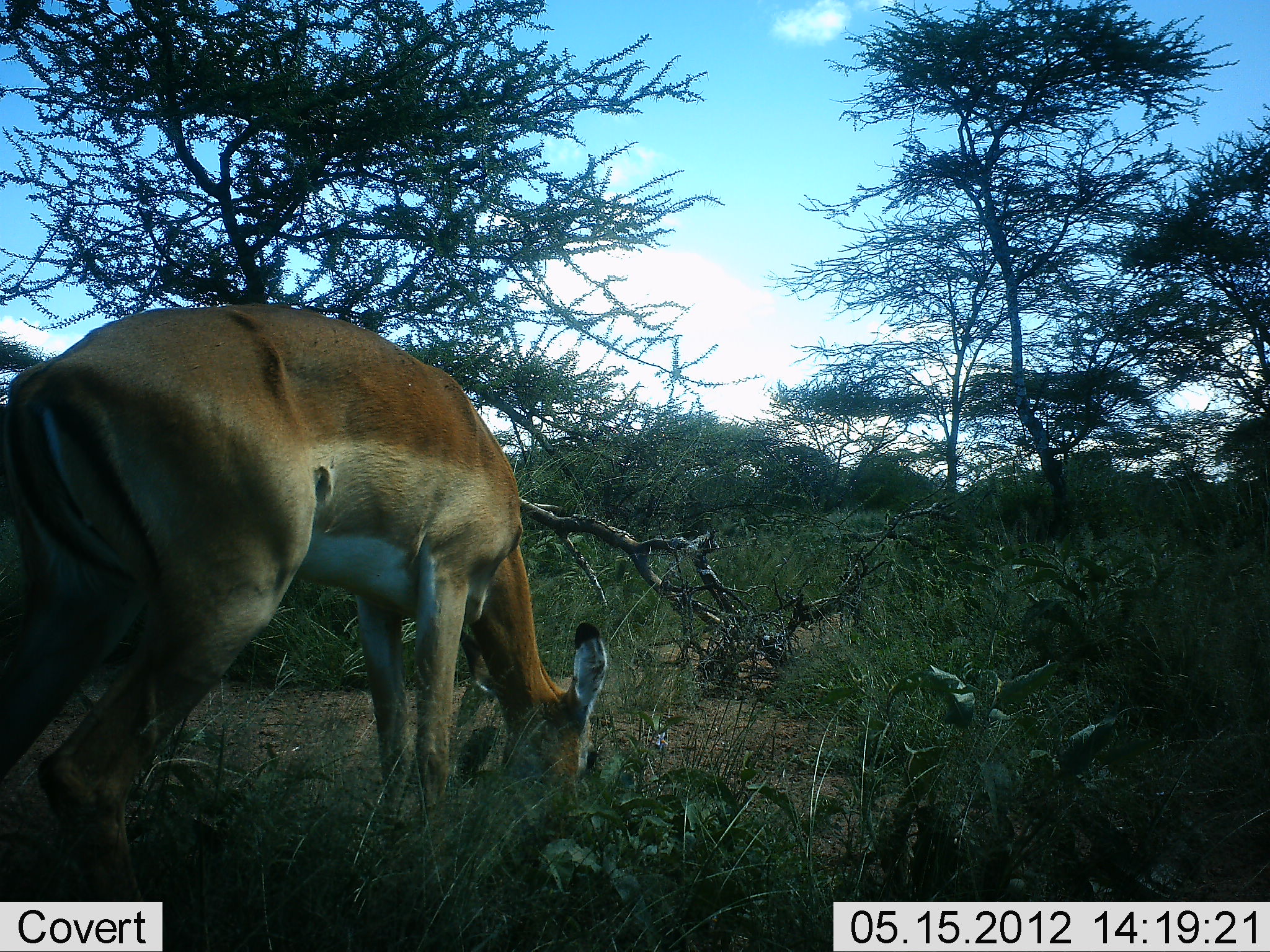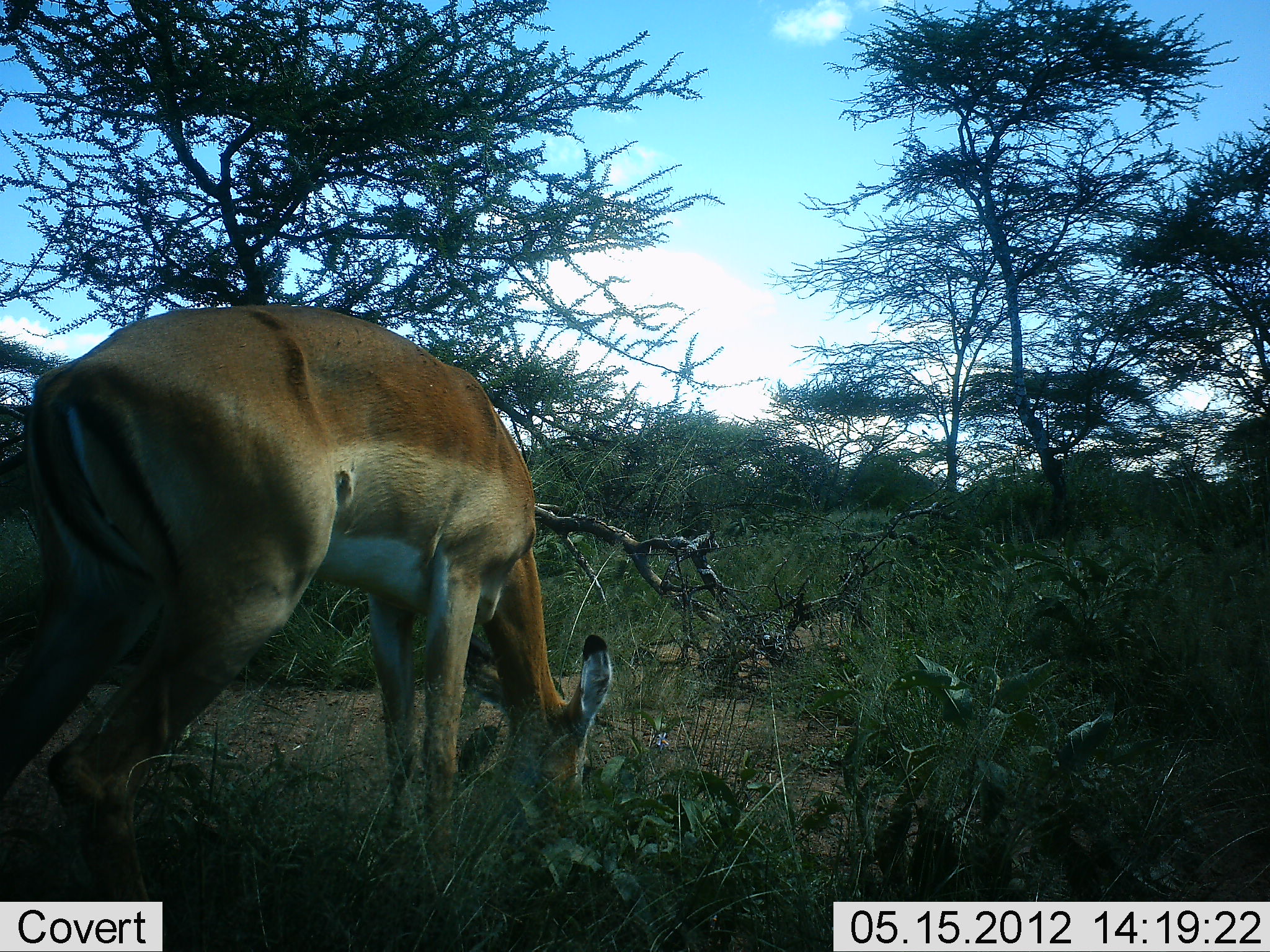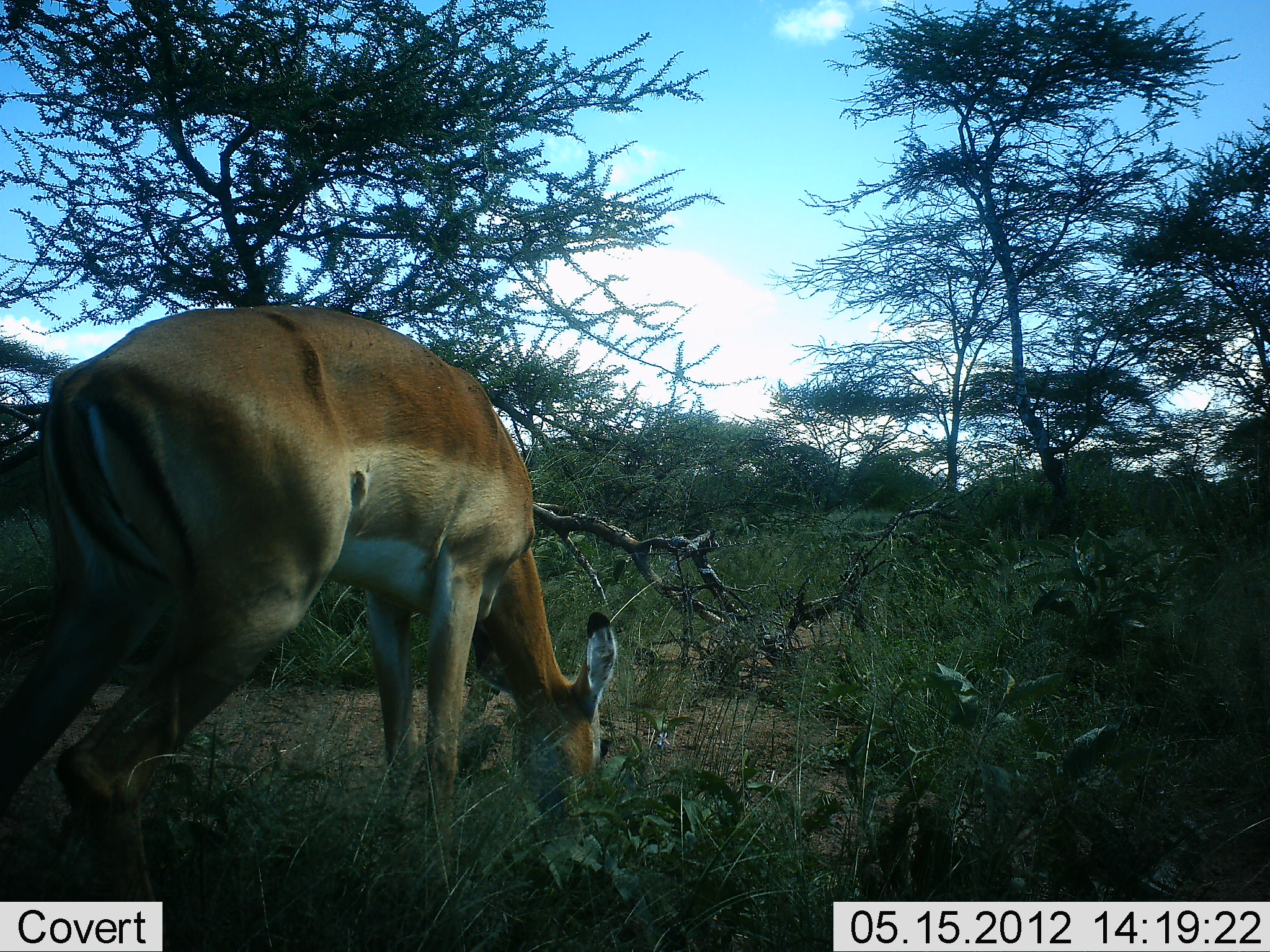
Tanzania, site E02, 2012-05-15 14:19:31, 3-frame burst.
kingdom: Animalia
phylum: Chordata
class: Mammalia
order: Artiodactyla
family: Bovidae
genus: Aepyceros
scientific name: Aepyceros melampus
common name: impala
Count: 1.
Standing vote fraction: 10%.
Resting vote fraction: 0%.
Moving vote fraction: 0%.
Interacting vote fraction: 0%.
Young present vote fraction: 0%.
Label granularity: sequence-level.